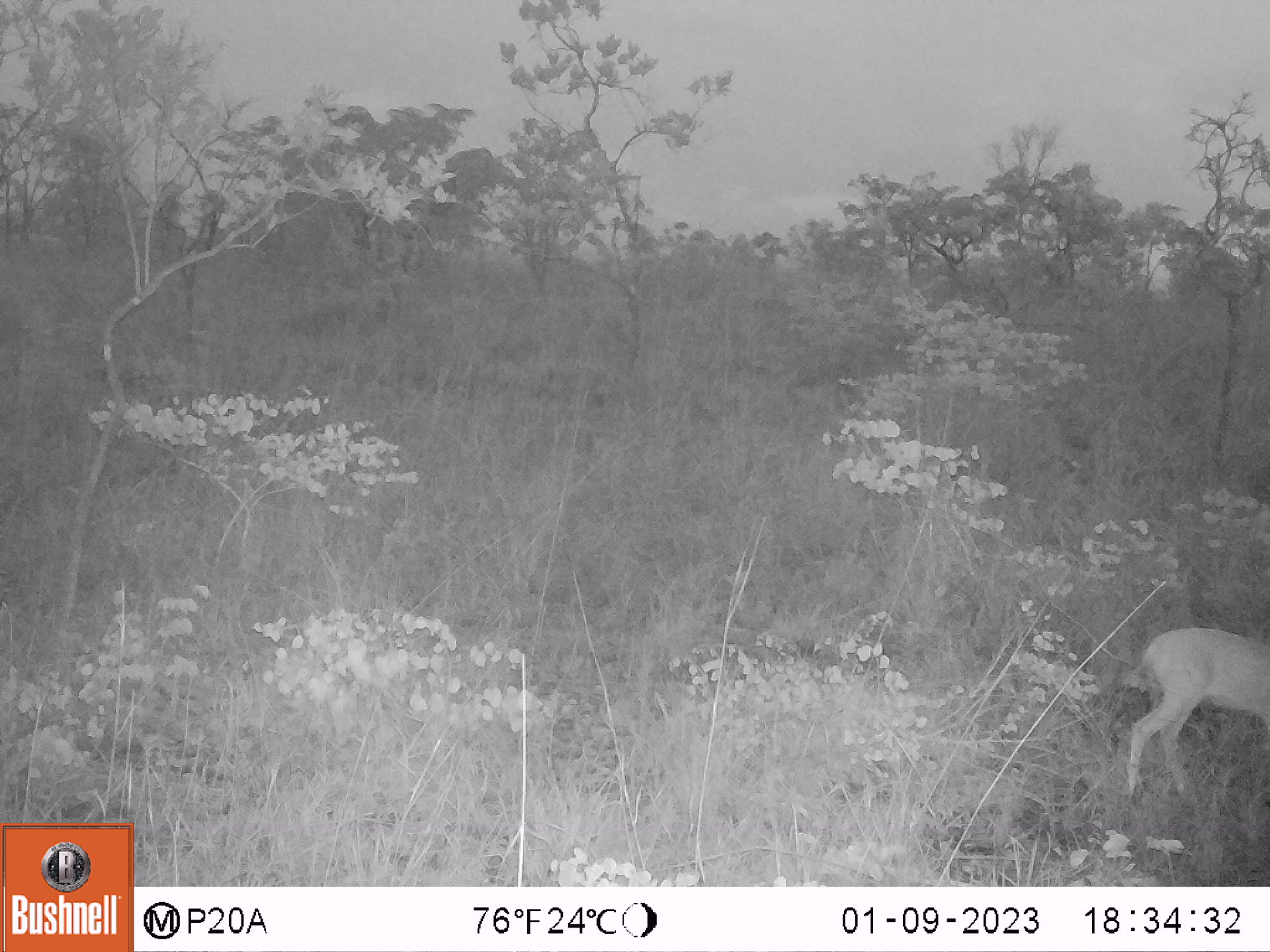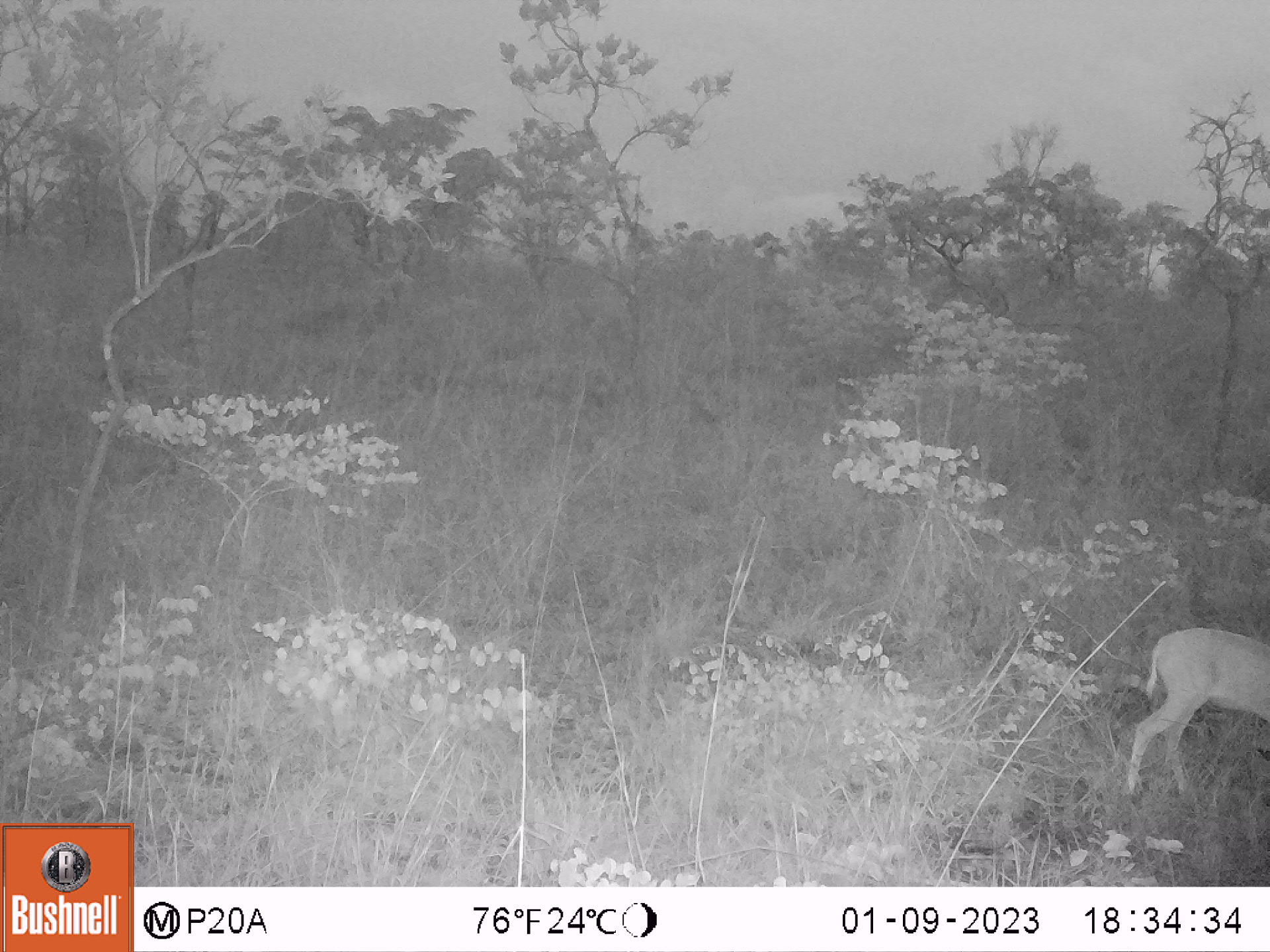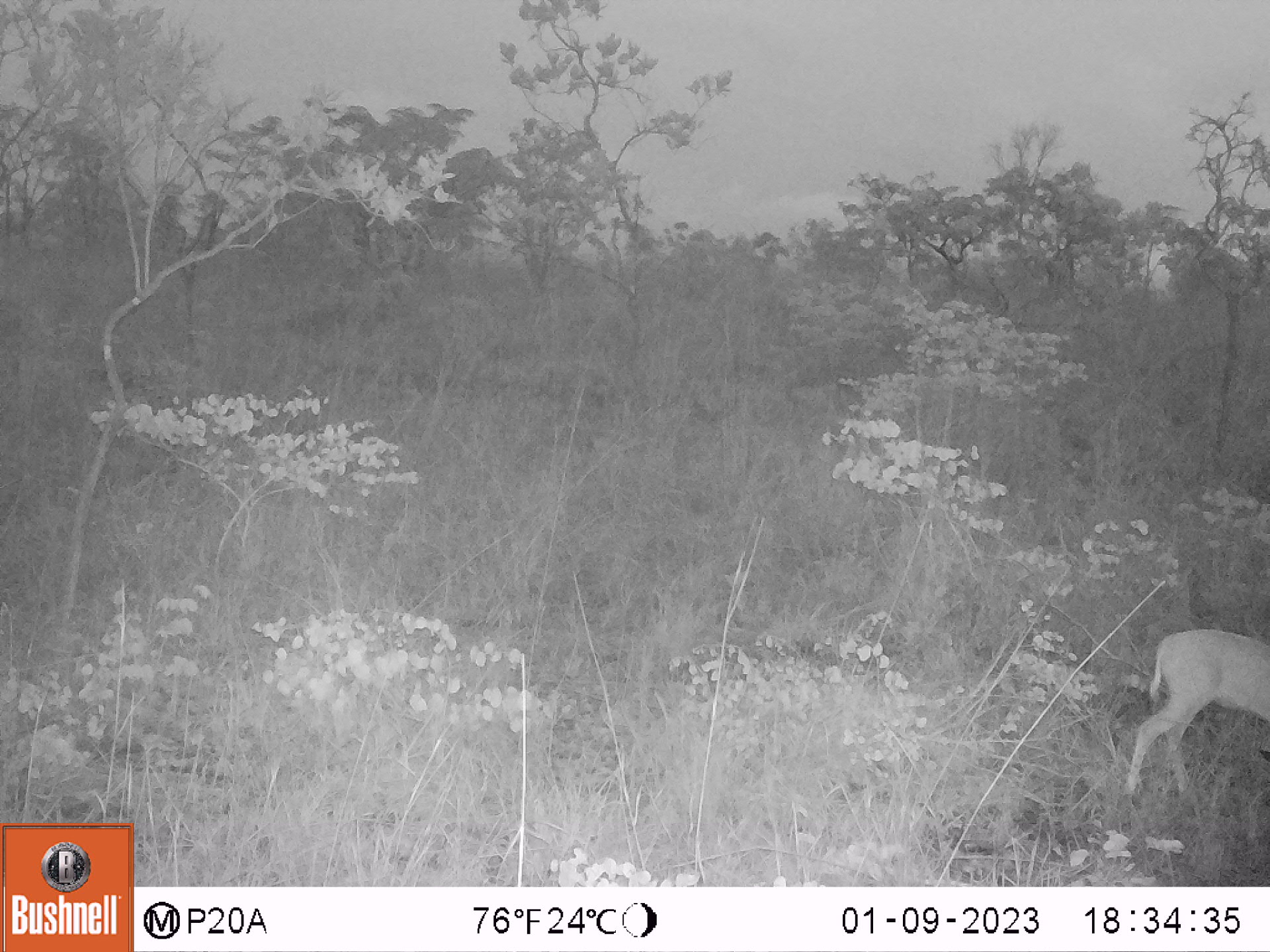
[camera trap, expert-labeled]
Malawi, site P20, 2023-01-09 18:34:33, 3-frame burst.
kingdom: Animalia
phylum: Chordata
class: Mammalia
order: Artiodactyla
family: Bovidae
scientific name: Antilopinae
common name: small antelope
Small antelope (Antilopinae), count 1.